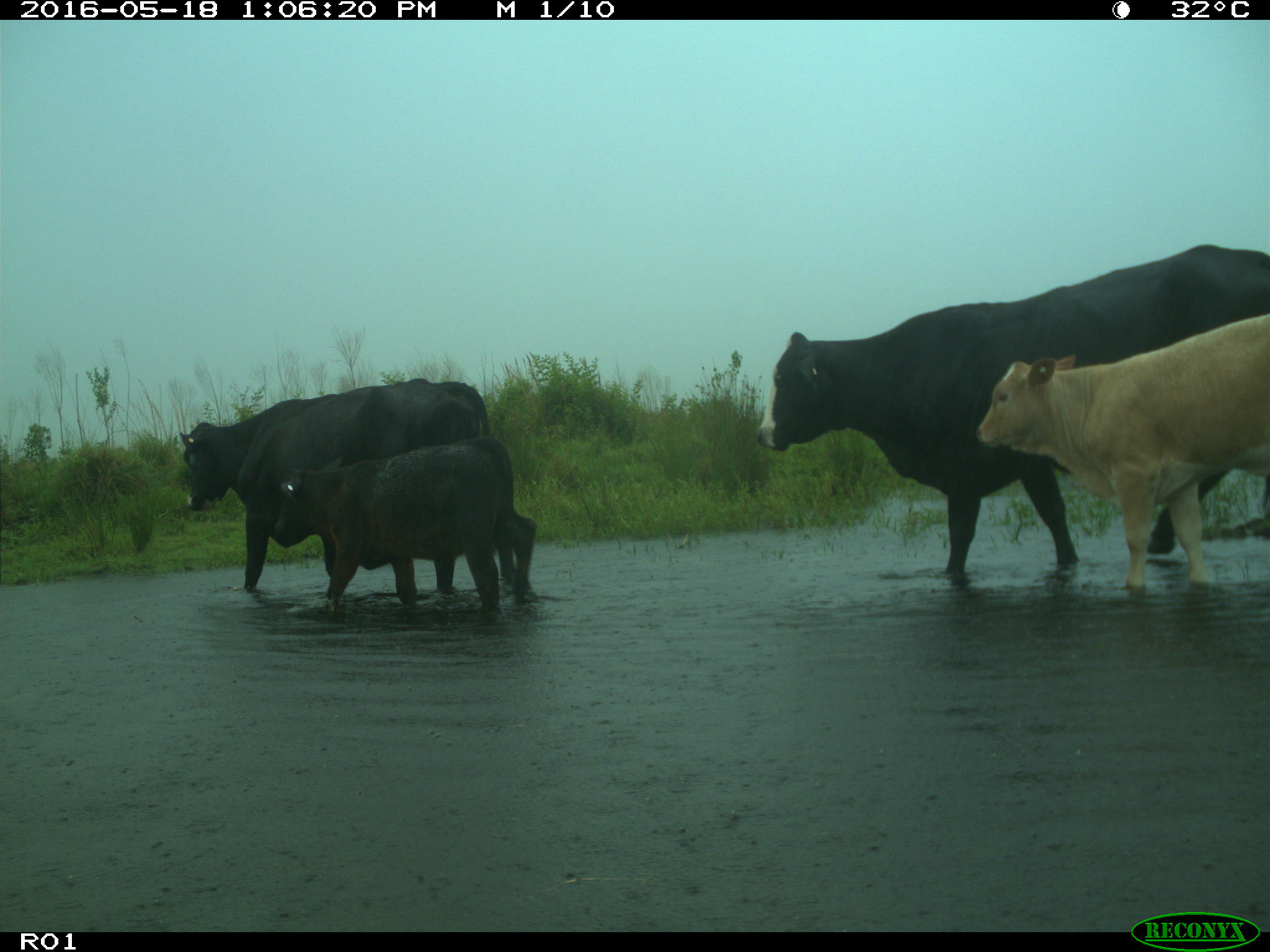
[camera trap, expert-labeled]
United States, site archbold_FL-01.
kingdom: Animalia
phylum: Chordata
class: Mammalia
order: Artiodactyla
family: Bovidae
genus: Bos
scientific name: Bos taurus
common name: domestic cow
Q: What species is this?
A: Bos taurus (domestic cow).